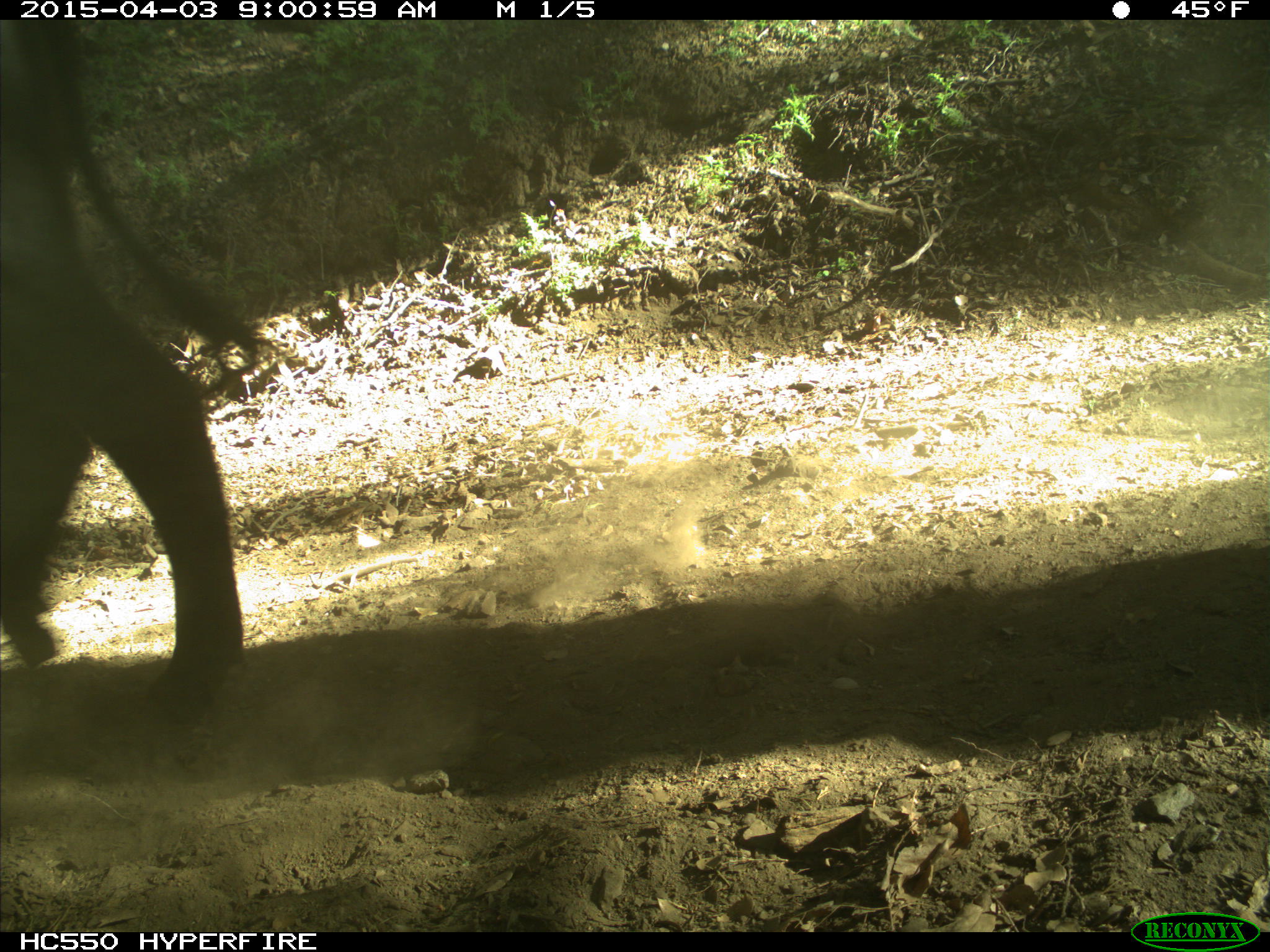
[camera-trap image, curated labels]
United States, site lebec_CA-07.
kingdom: Animalia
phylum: Chordata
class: Mammalia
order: Artiodactyla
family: Bovidae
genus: Bos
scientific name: Bos taurus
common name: domestic cow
Bos taurus (domestic cow).